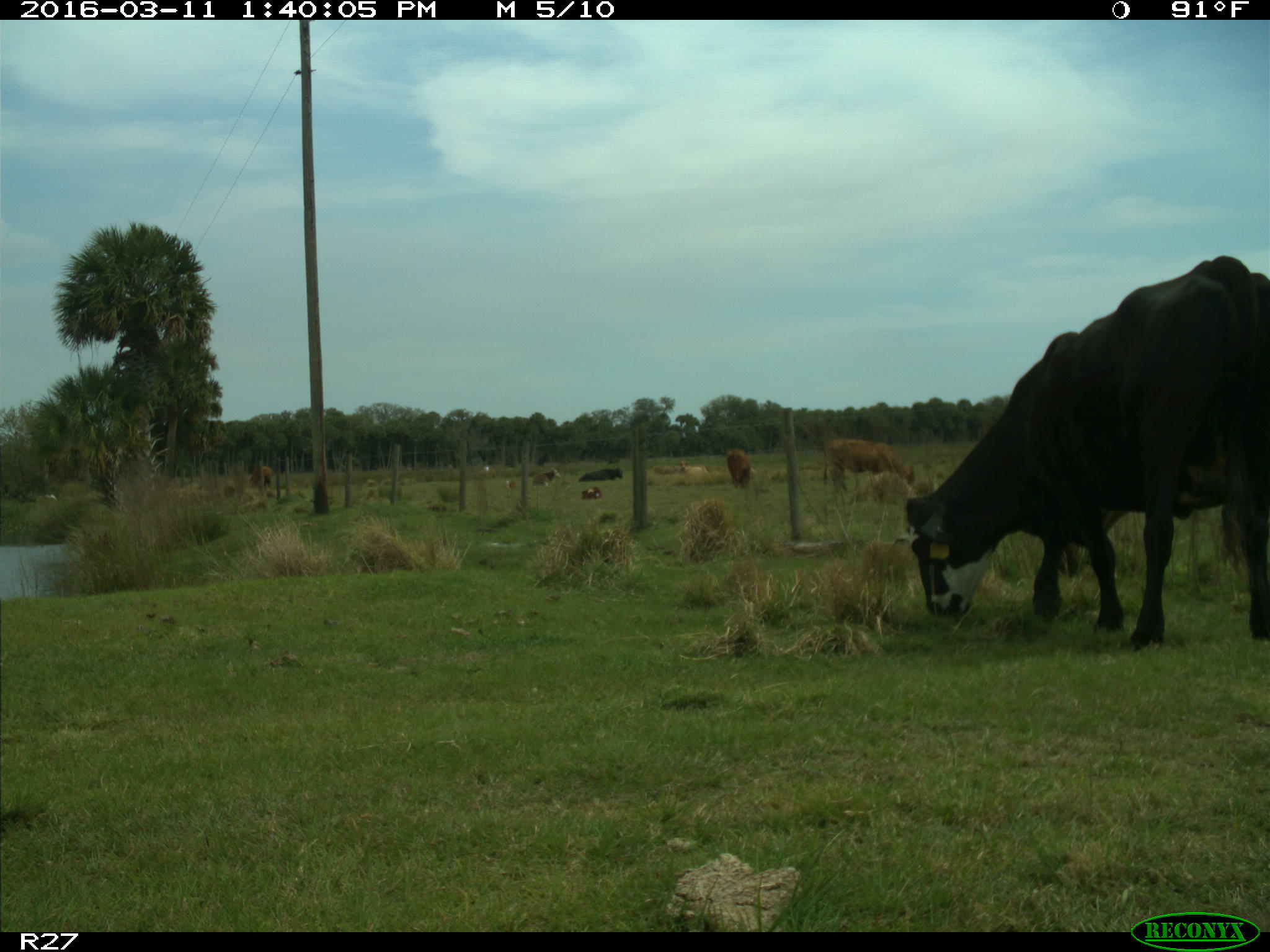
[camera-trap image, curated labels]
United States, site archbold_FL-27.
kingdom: Animalia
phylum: Chordata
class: Mammalia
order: Artiodactyla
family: Bovidae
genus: Bos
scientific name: Bos taurus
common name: domestic cow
Bos taurus (domestic cow).